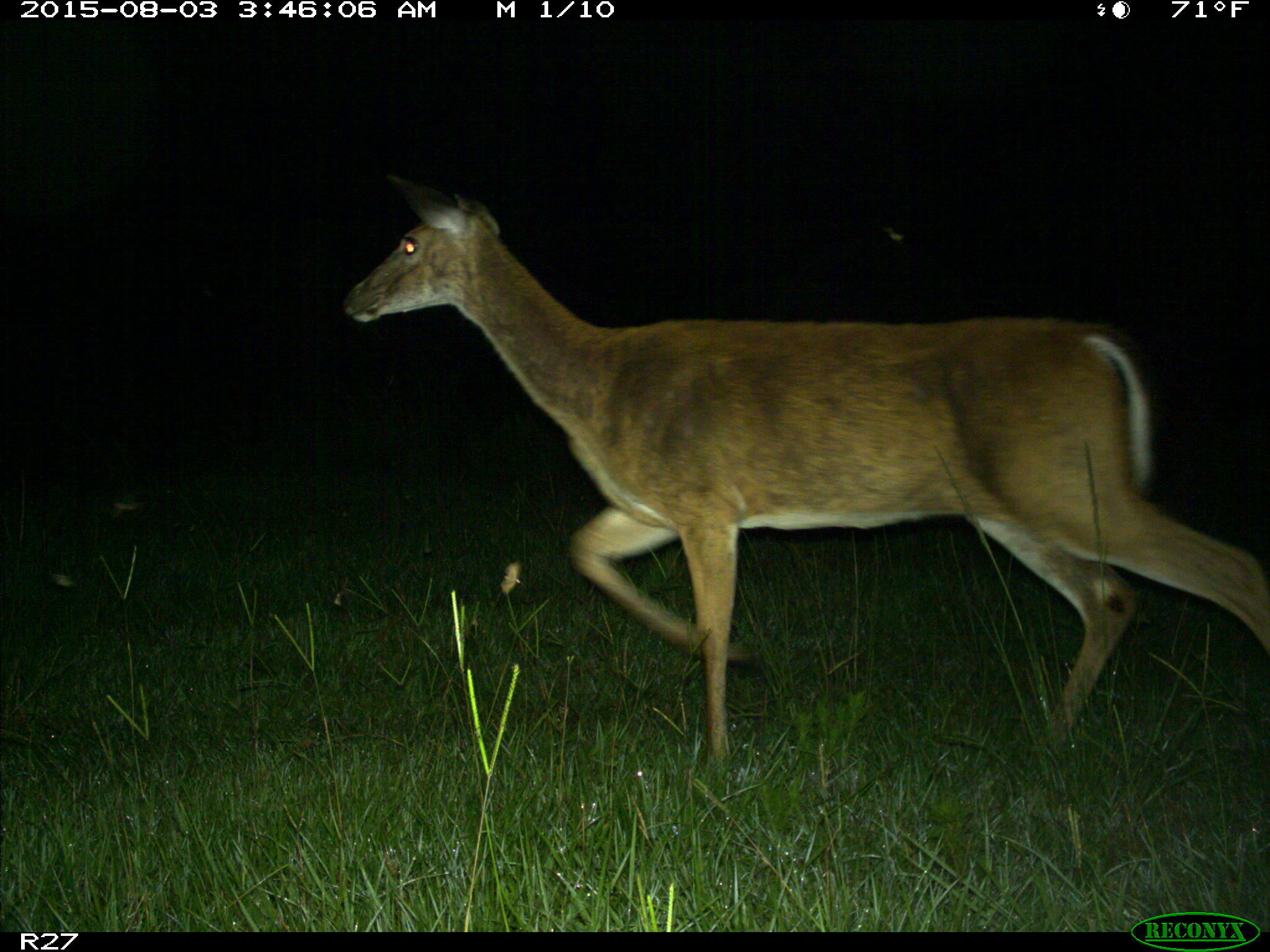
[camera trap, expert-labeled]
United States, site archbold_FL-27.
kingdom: Animalia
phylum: Chordata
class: Mammalia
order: Artiodactyla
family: Cervidae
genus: Odocoileus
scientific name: Odocoileus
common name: deer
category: unidentified deer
Unidentified deer (deer) (Odocoileus).